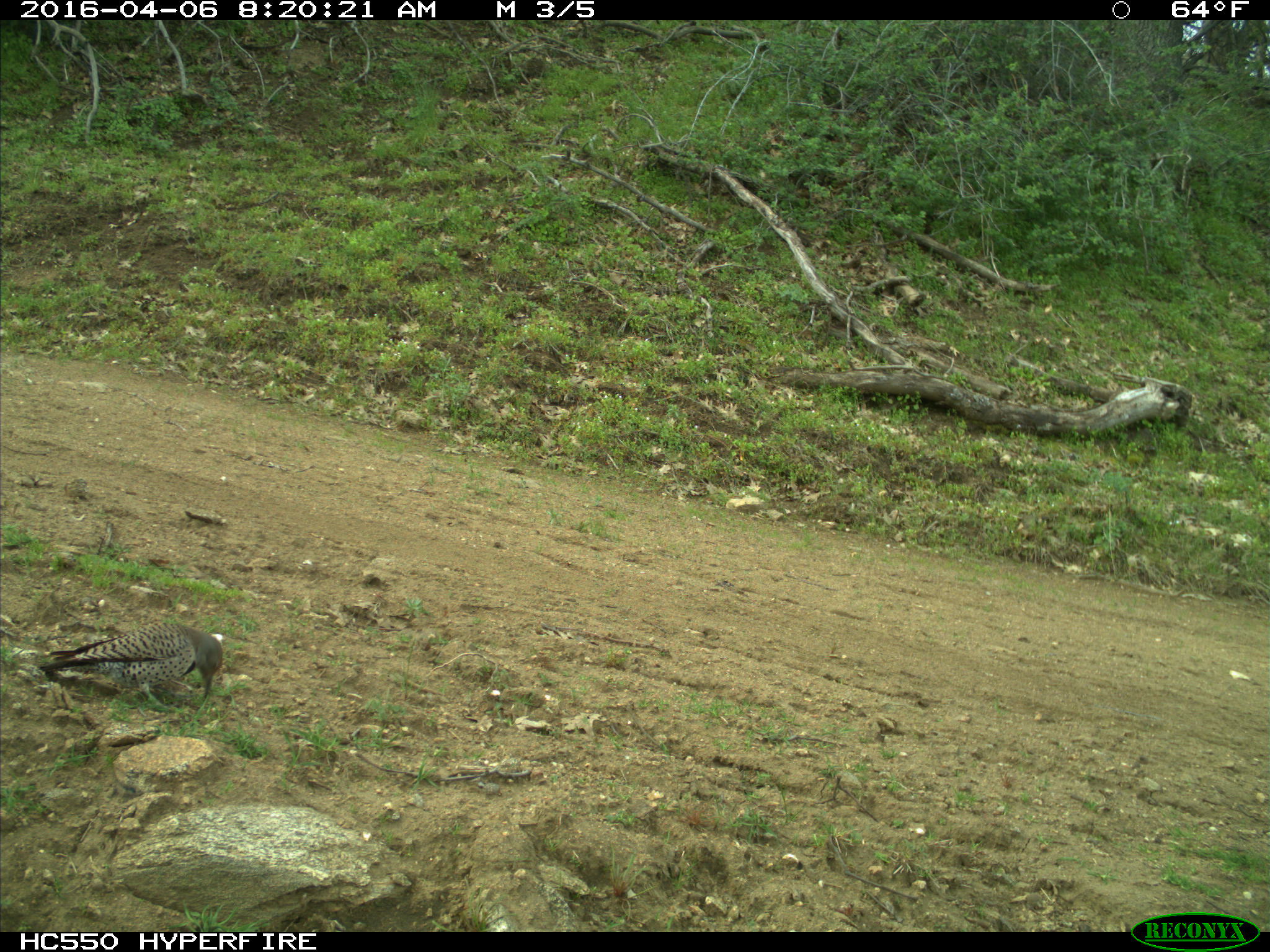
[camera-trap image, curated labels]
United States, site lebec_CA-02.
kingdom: Animalia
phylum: Chordata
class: Aves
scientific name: Aves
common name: birds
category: unidentified bird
Unidentified bird (birds) (Aves).